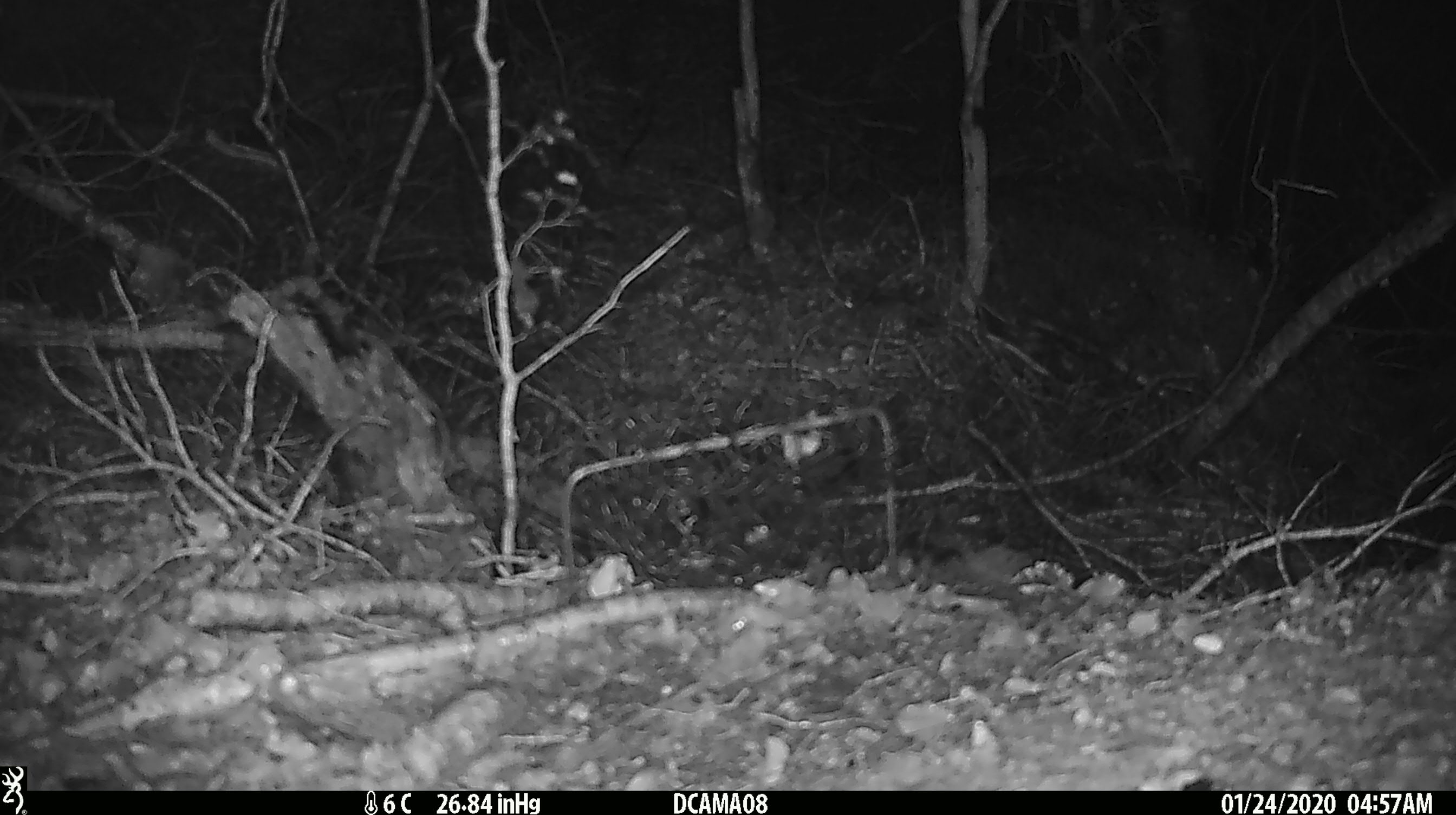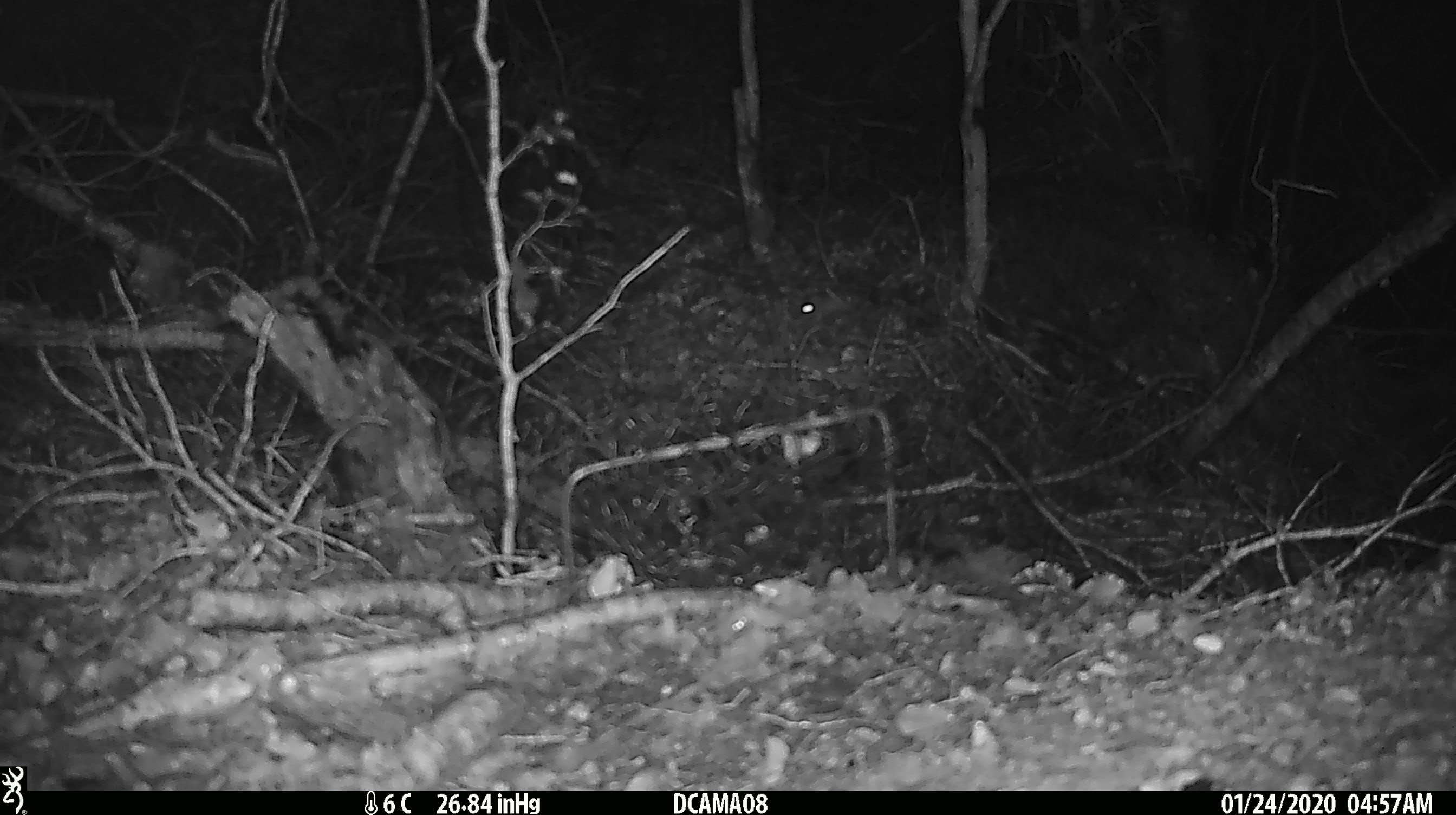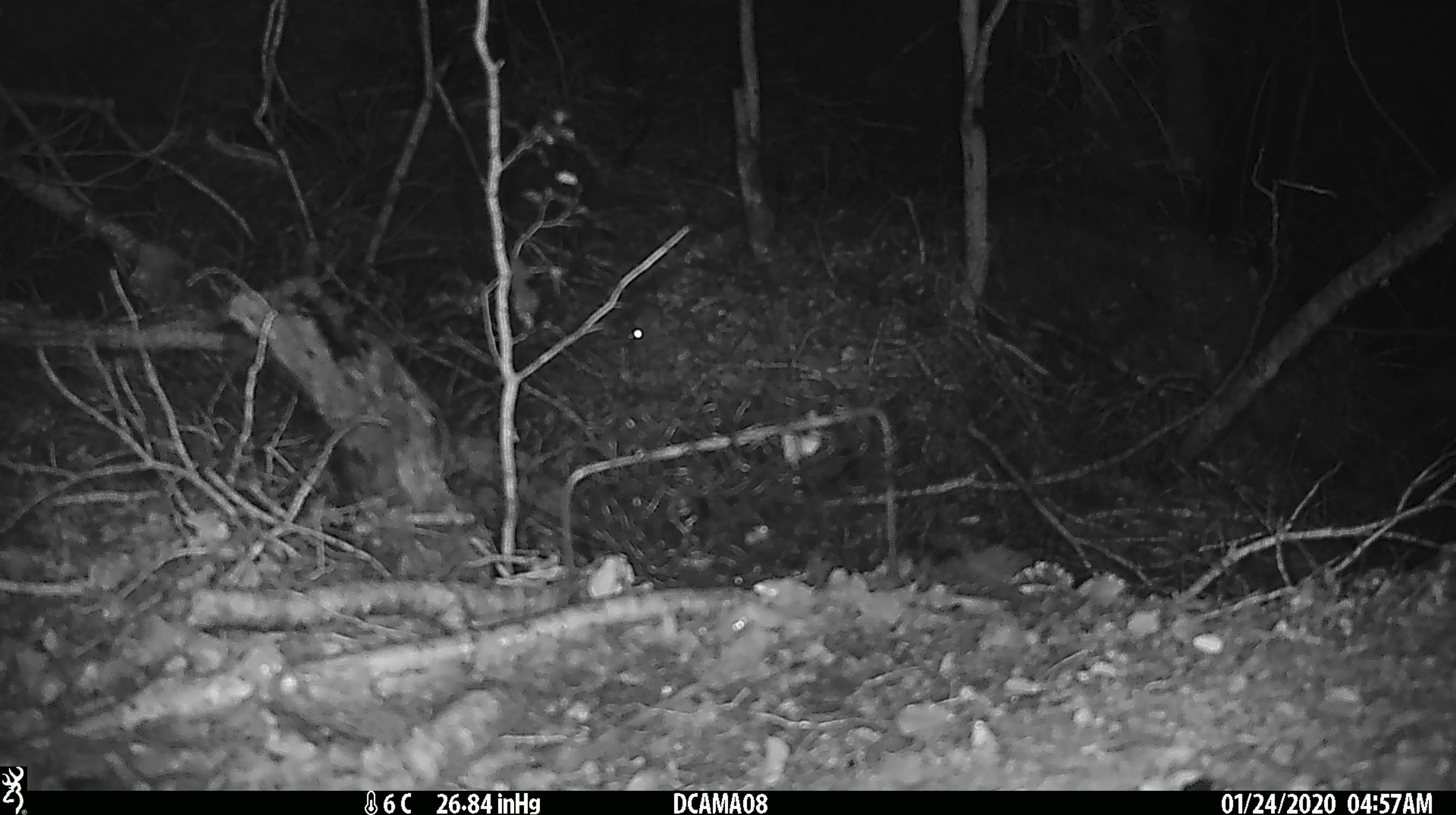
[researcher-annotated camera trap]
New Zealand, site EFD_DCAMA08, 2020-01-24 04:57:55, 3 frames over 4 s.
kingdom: Animalia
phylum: Chordata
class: Mammalia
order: Rodentia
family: Muridae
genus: Mus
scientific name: Mus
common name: mouse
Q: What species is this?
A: Mouse (Mus).